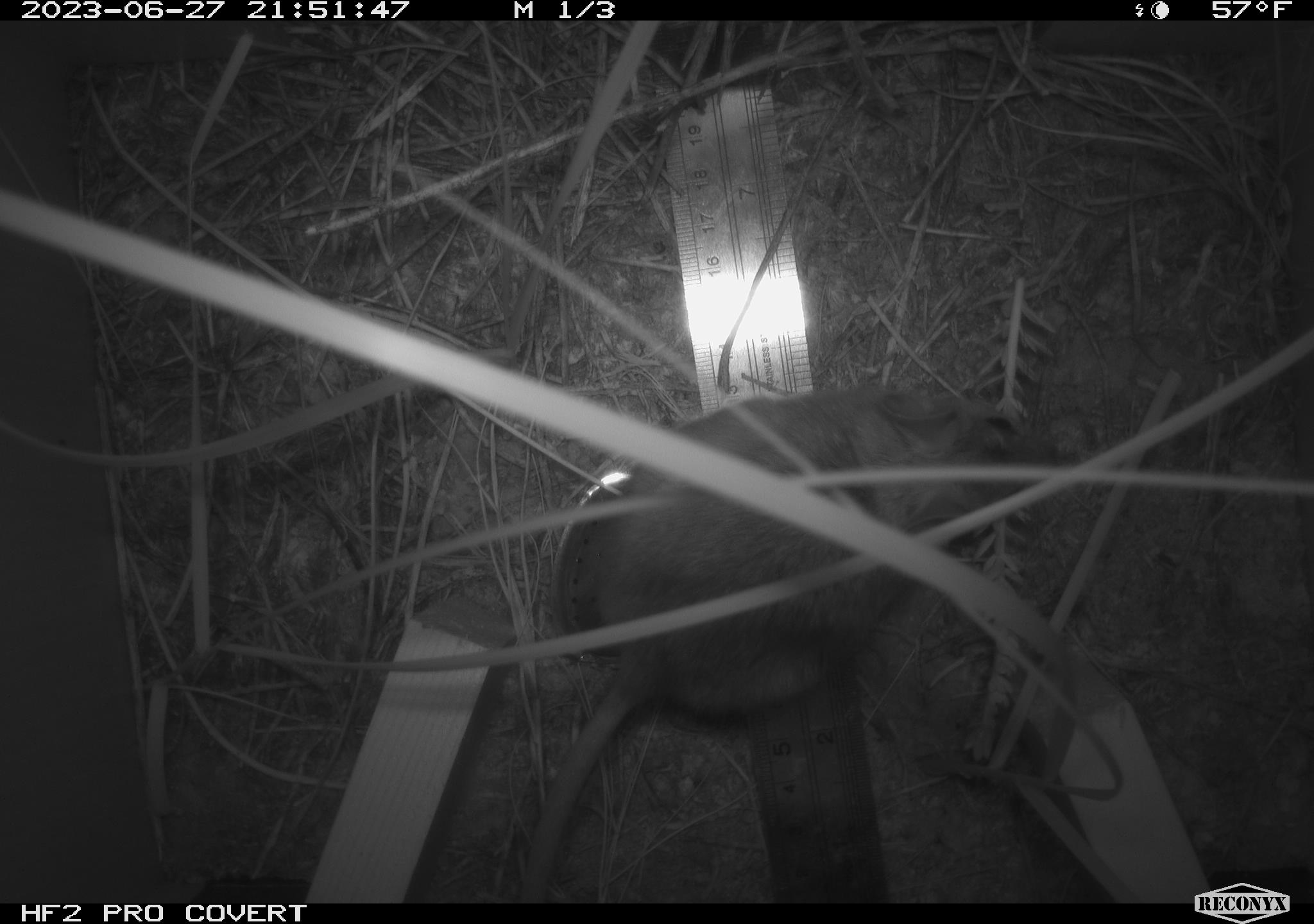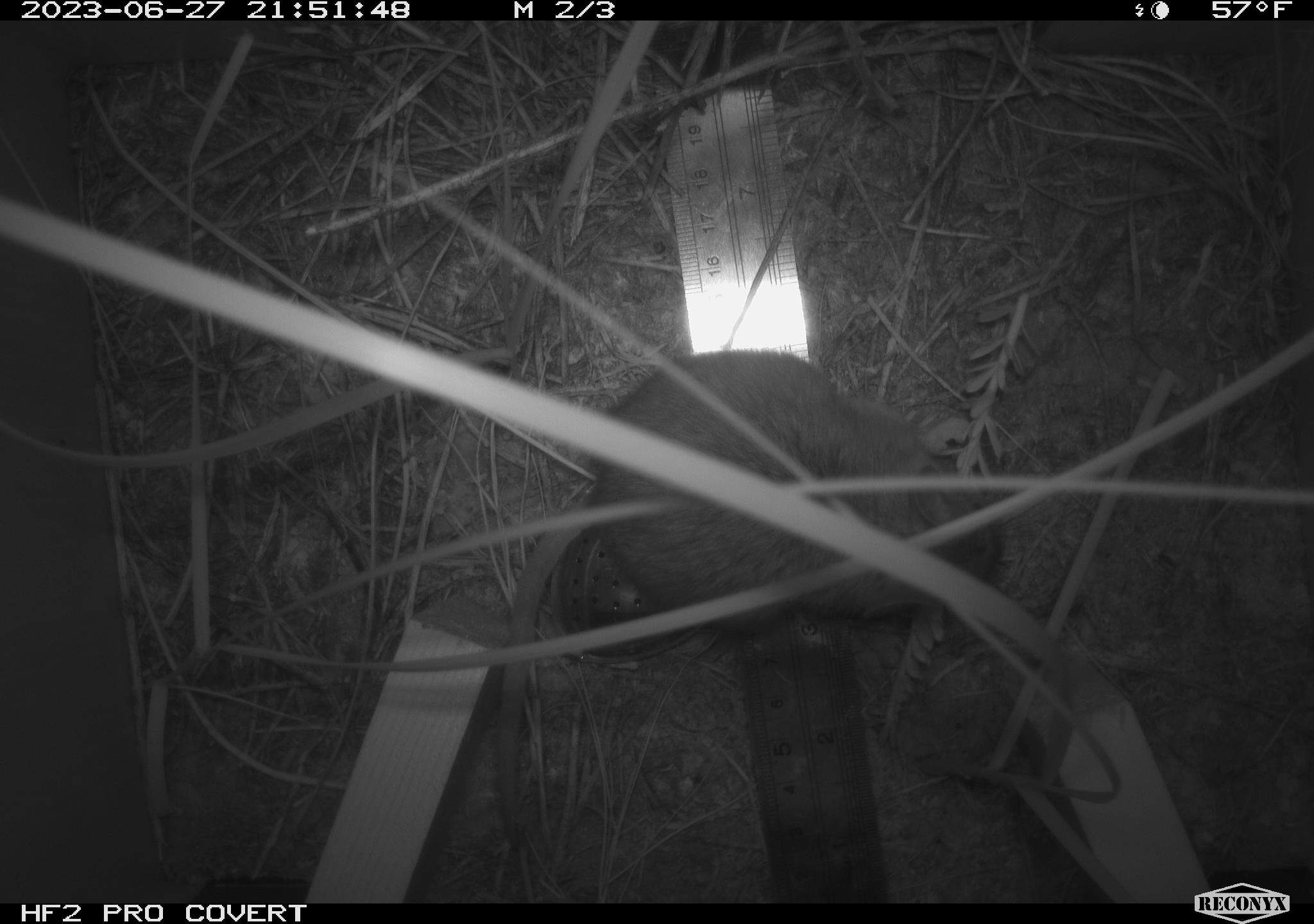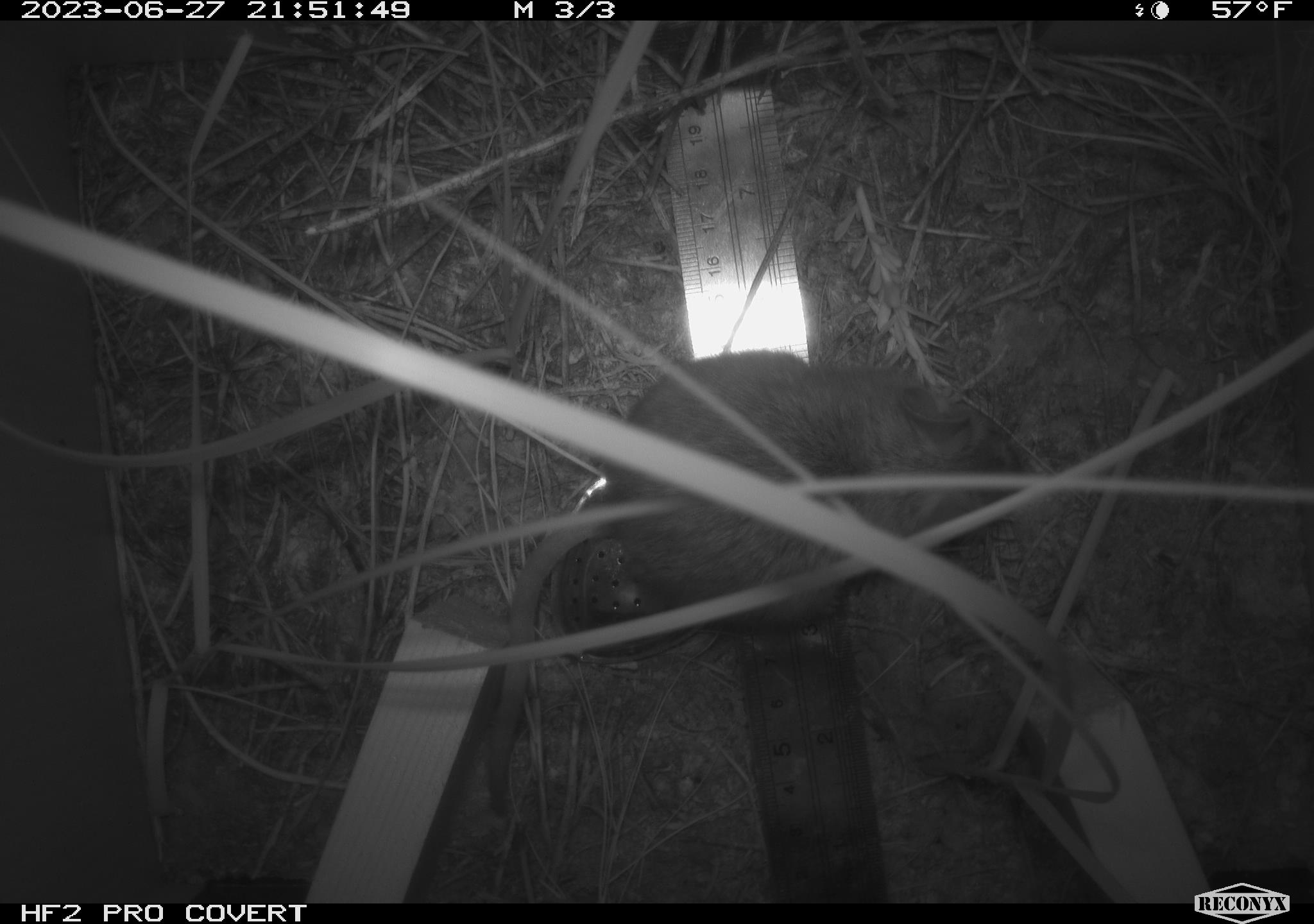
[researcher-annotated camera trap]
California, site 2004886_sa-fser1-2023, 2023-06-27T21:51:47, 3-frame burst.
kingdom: Animalia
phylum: Chordata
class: Mammalia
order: Rodentia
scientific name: Rodentia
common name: mouse species